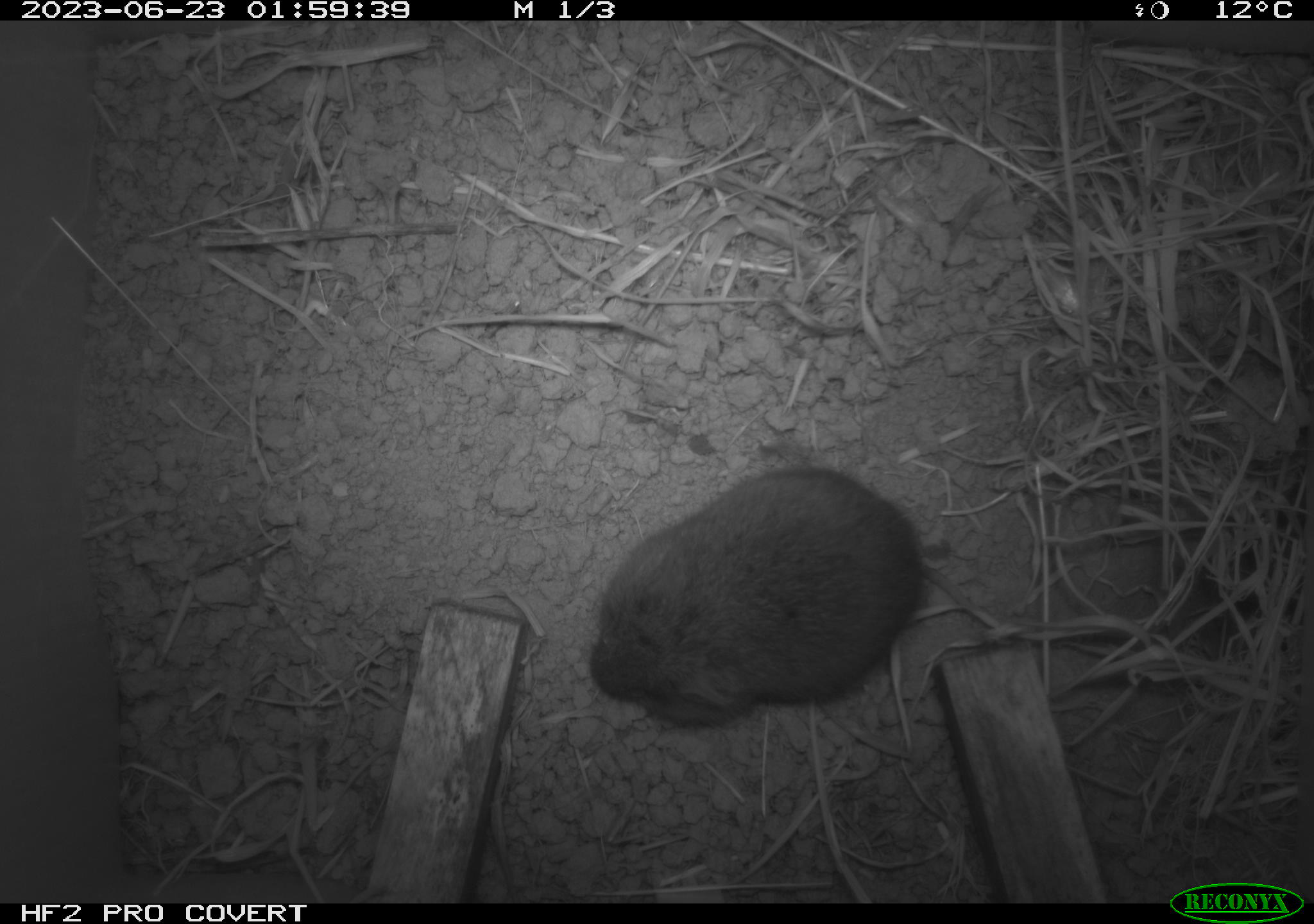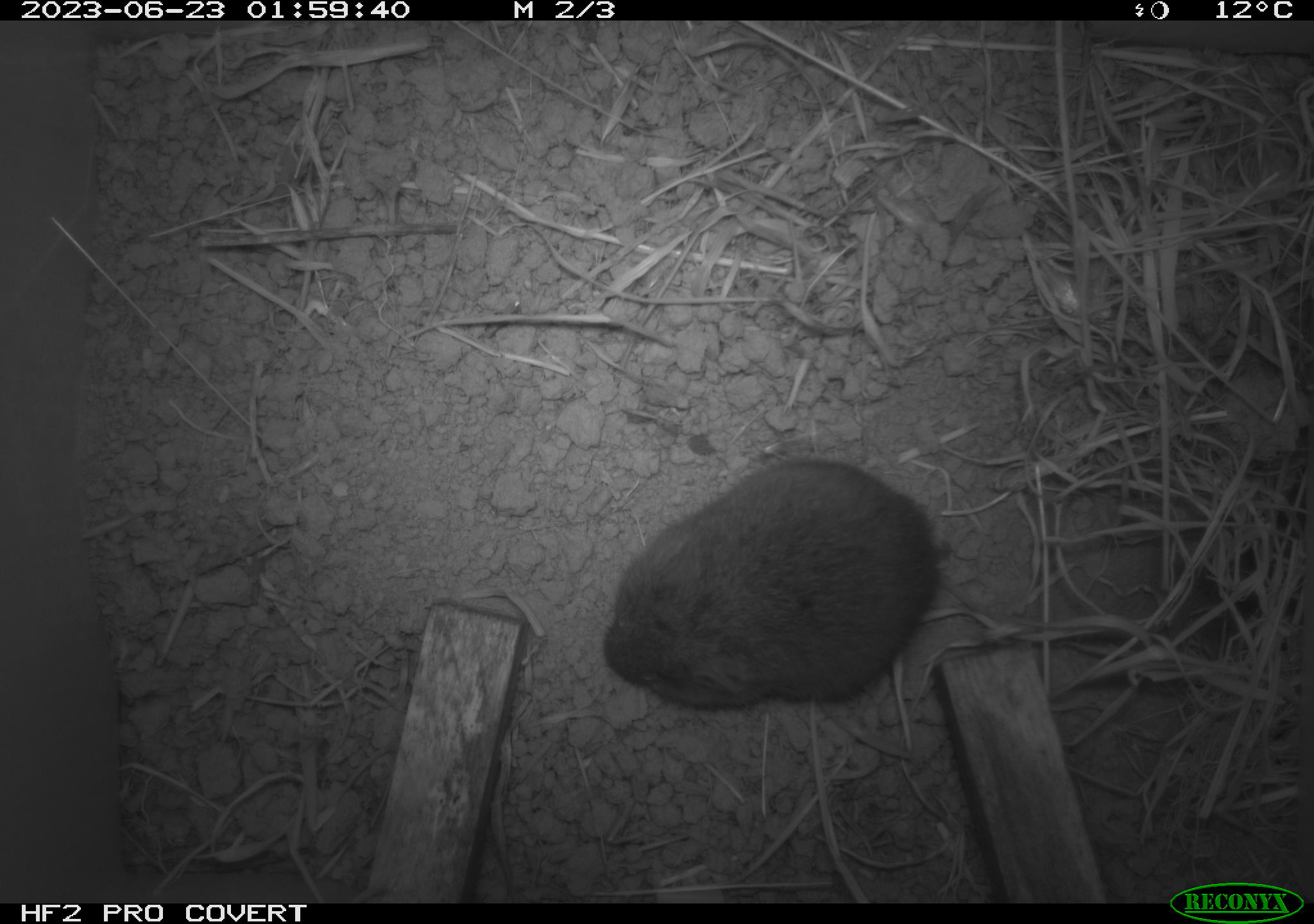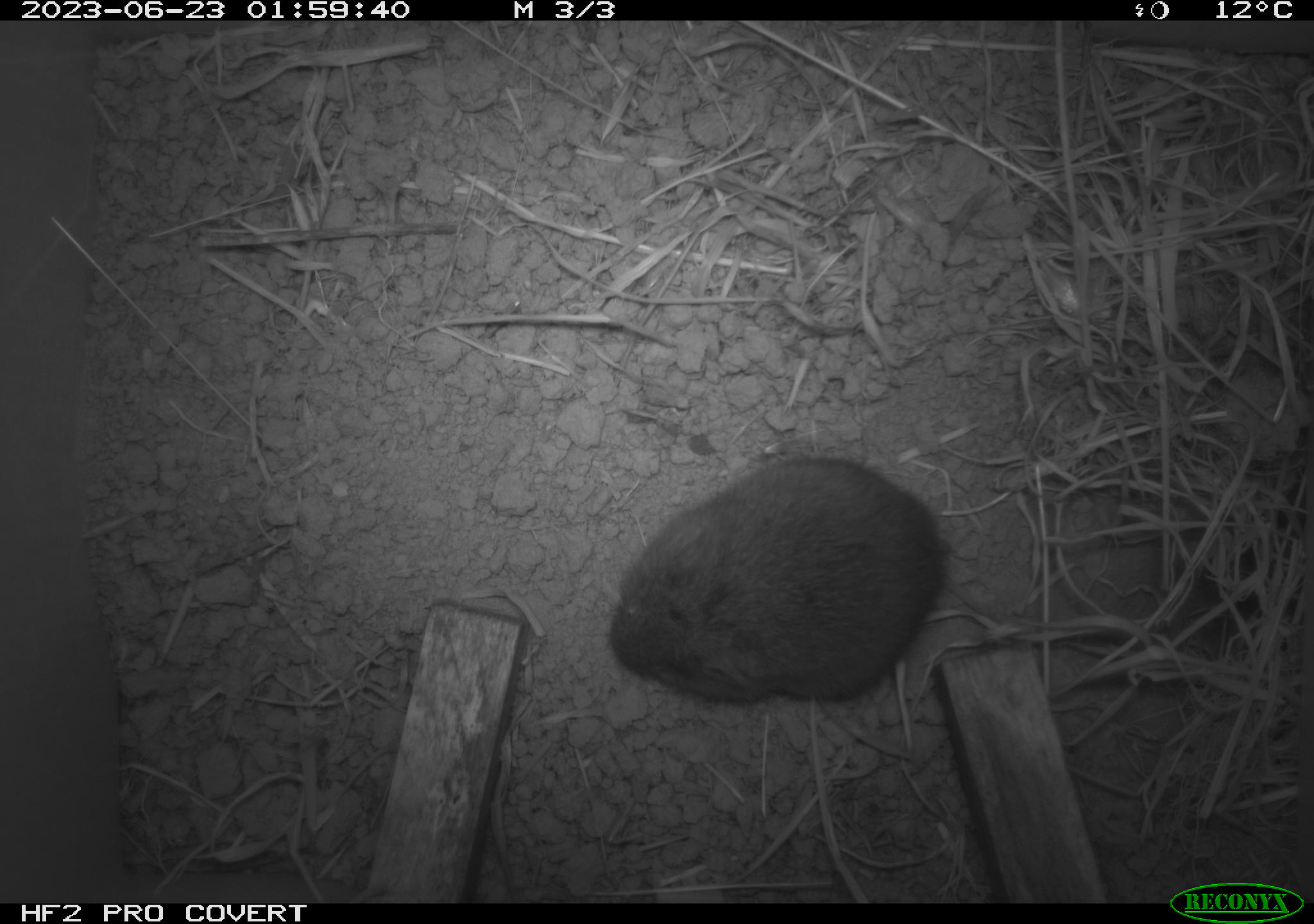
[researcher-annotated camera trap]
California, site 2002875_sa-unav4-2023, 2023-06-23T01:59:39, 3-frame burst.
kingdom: Animalia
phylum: Chordata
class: Mammalia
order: Rodentia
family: Cricetidae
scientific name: Arvicolinae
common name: voles, lemmings, and muskrats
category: arvicolinae subfamily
Arvicolinae subfamily (voles, lemmings, and muskrats) (Arvicolinae).